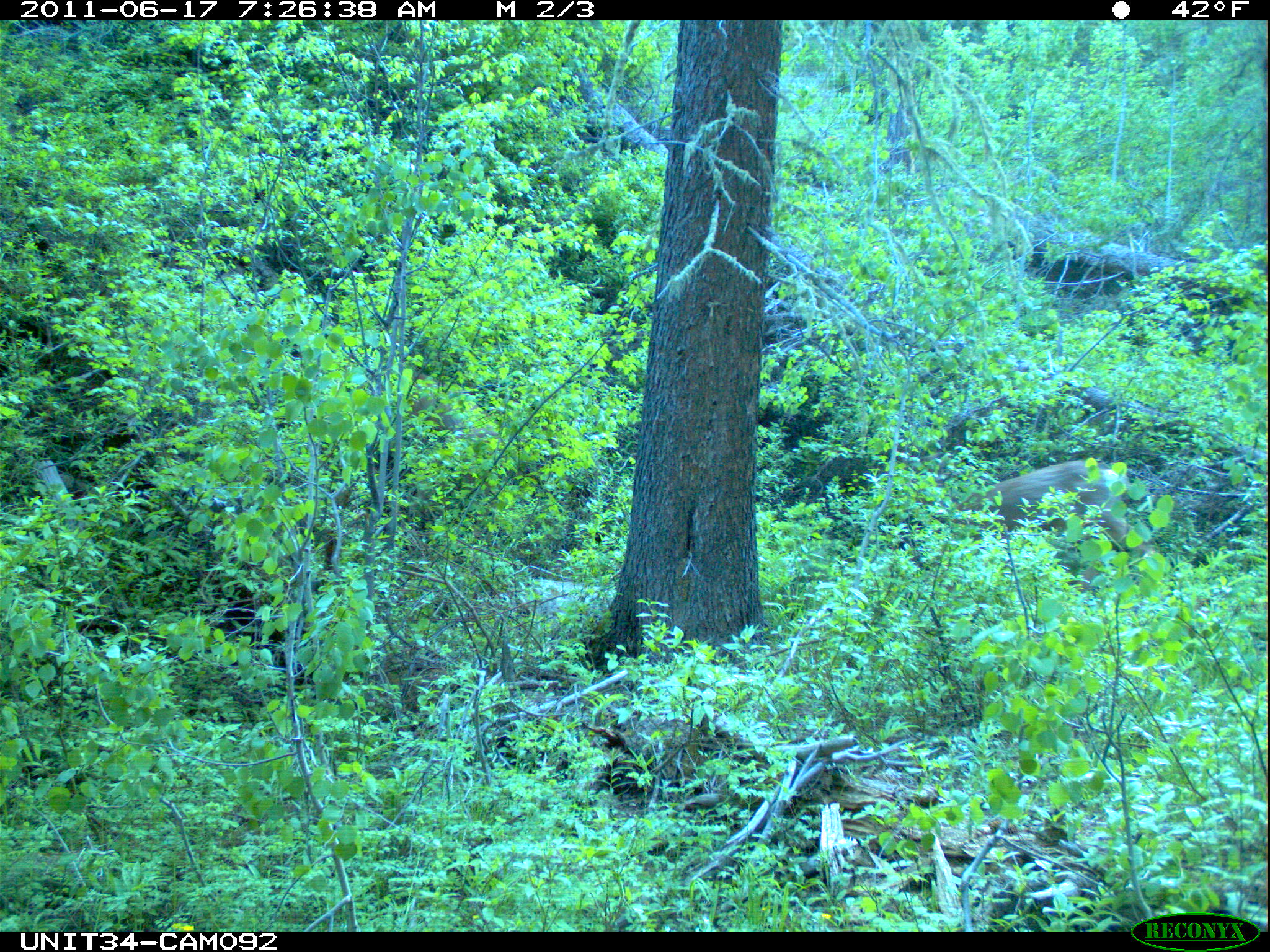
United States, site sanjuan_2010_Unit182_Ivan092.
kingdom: Animalia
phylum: Chordata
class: Mammalia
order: Artiodactyla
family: Cervidae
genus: Odocoileus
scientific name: Odocoileus hemionus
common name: mule deer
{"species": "Odocoileus hemionus (mule deer)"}